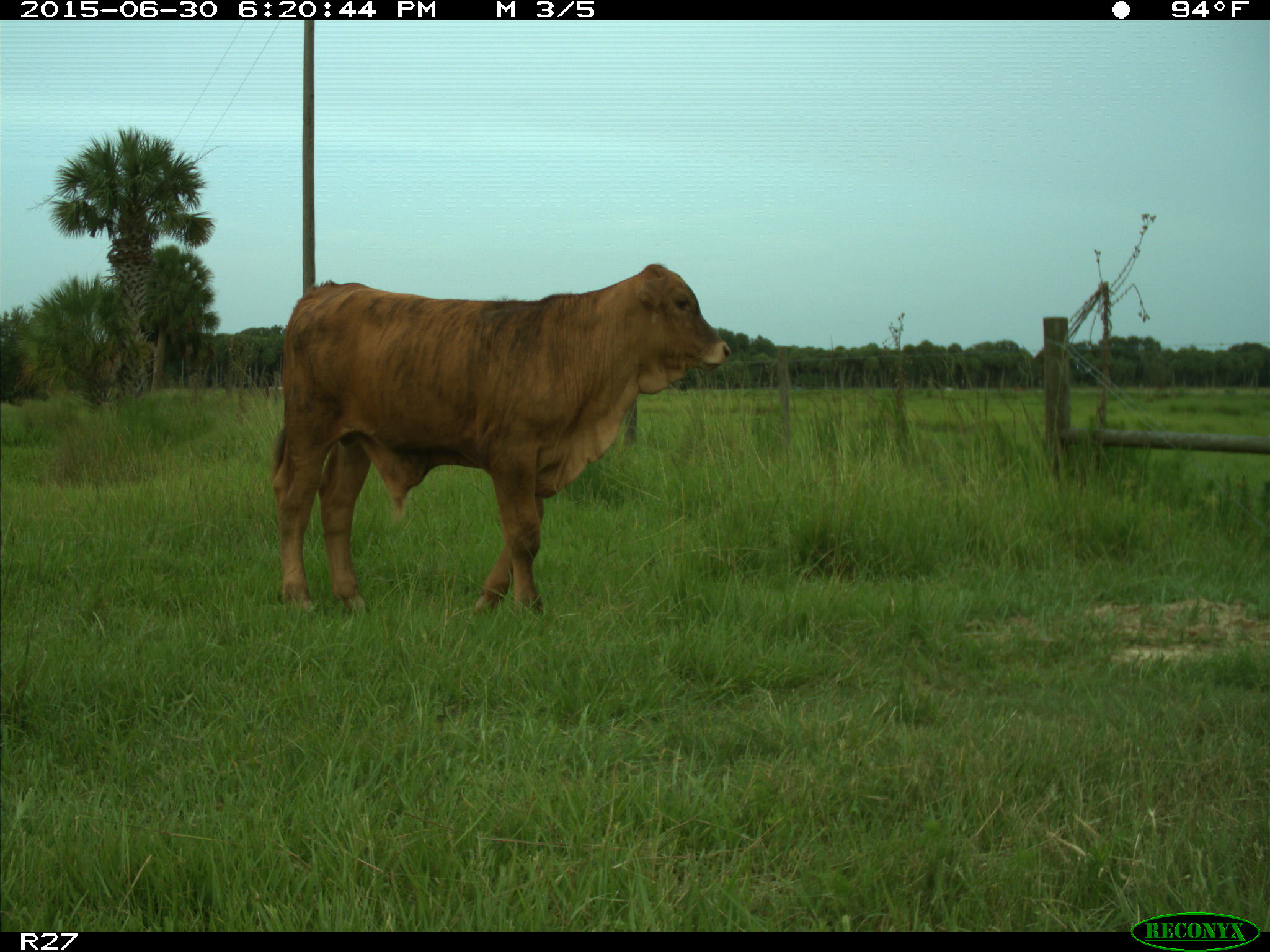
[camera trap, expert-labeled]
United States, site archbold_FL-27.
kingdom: Animalia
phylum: Chordata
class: Mammalia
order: Artiodactyla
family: Bovidae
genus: Bos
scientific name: Bos taurus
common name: domestic cow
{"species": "Bos taurus (domestic cow)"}